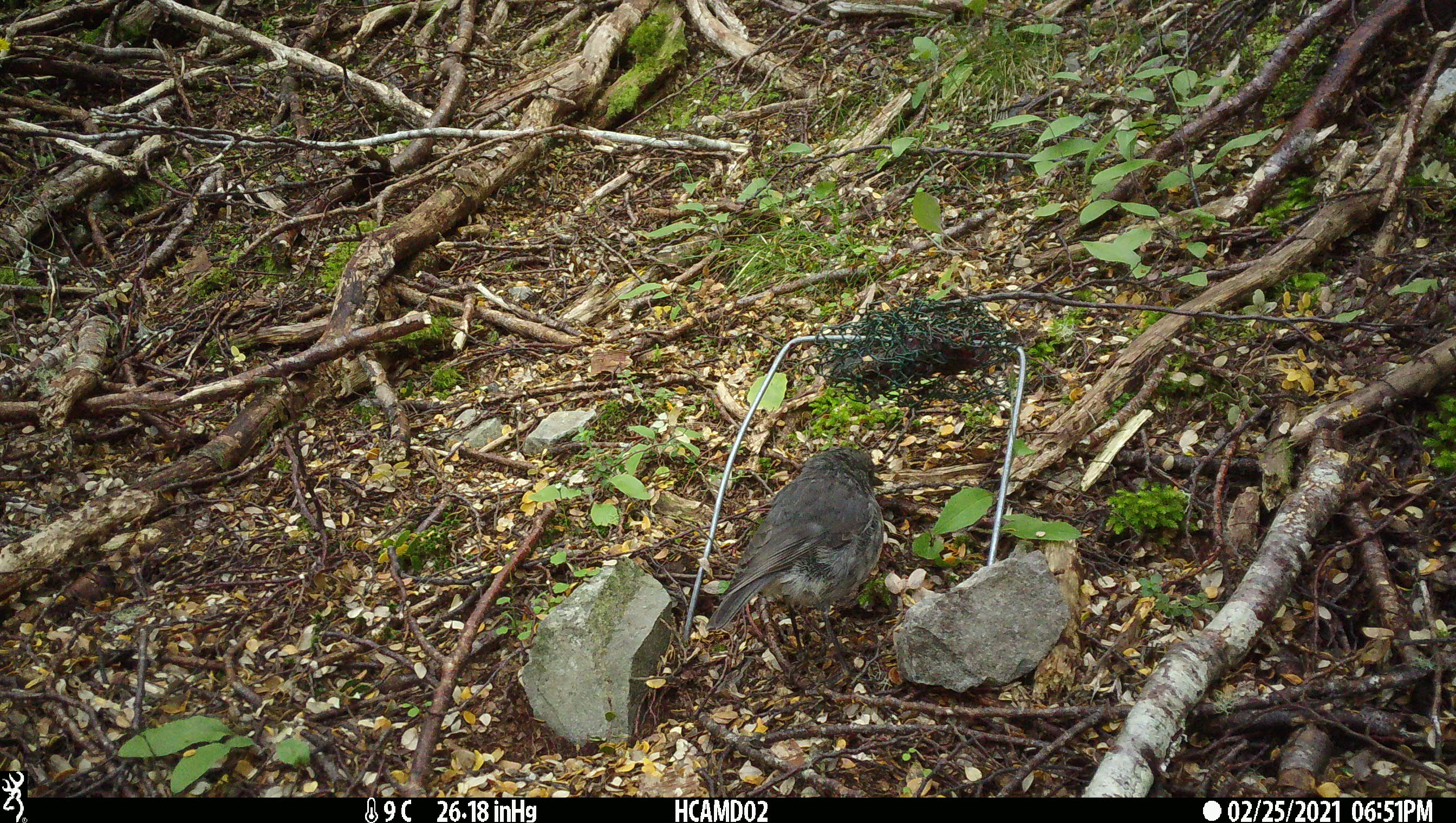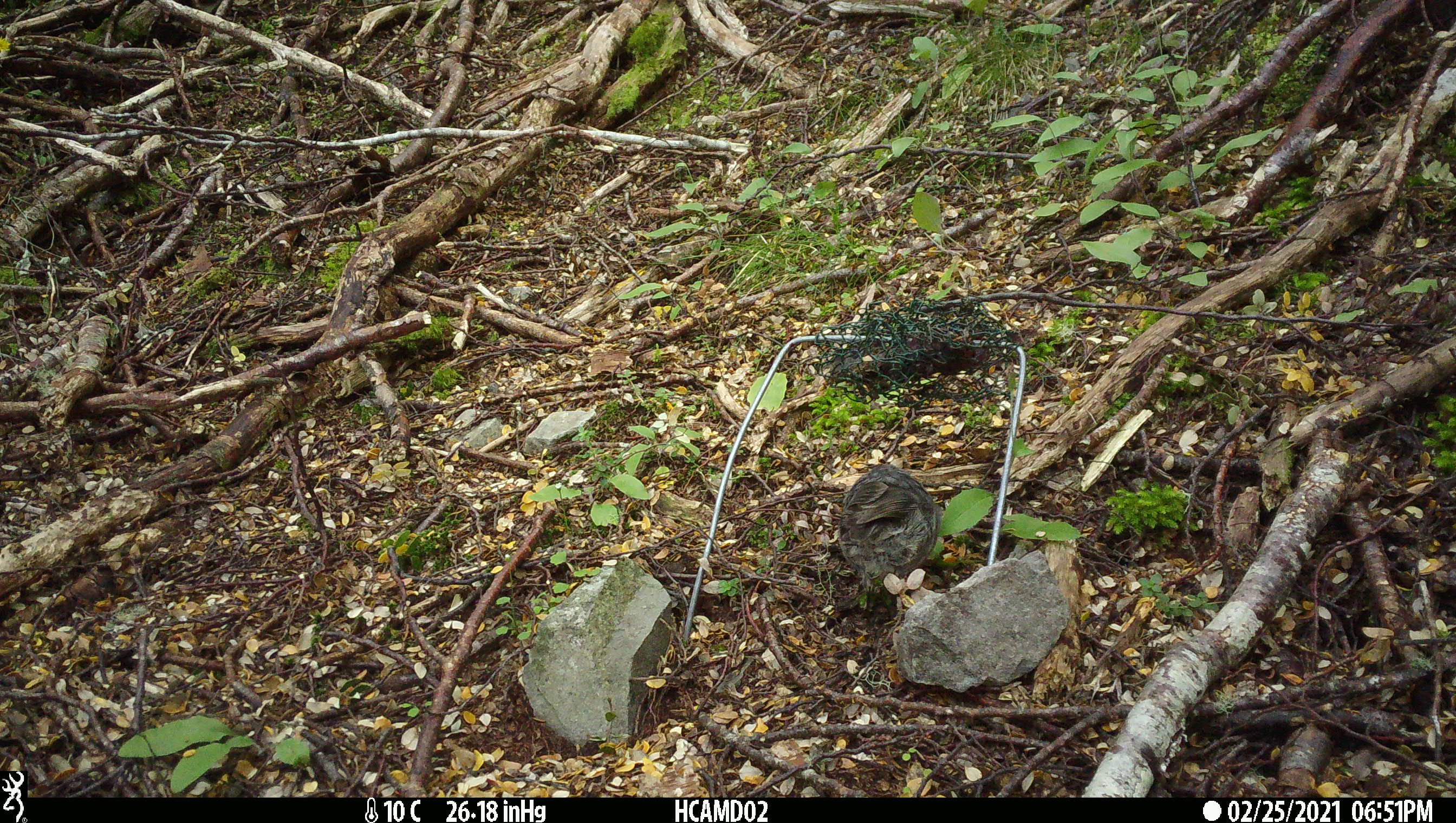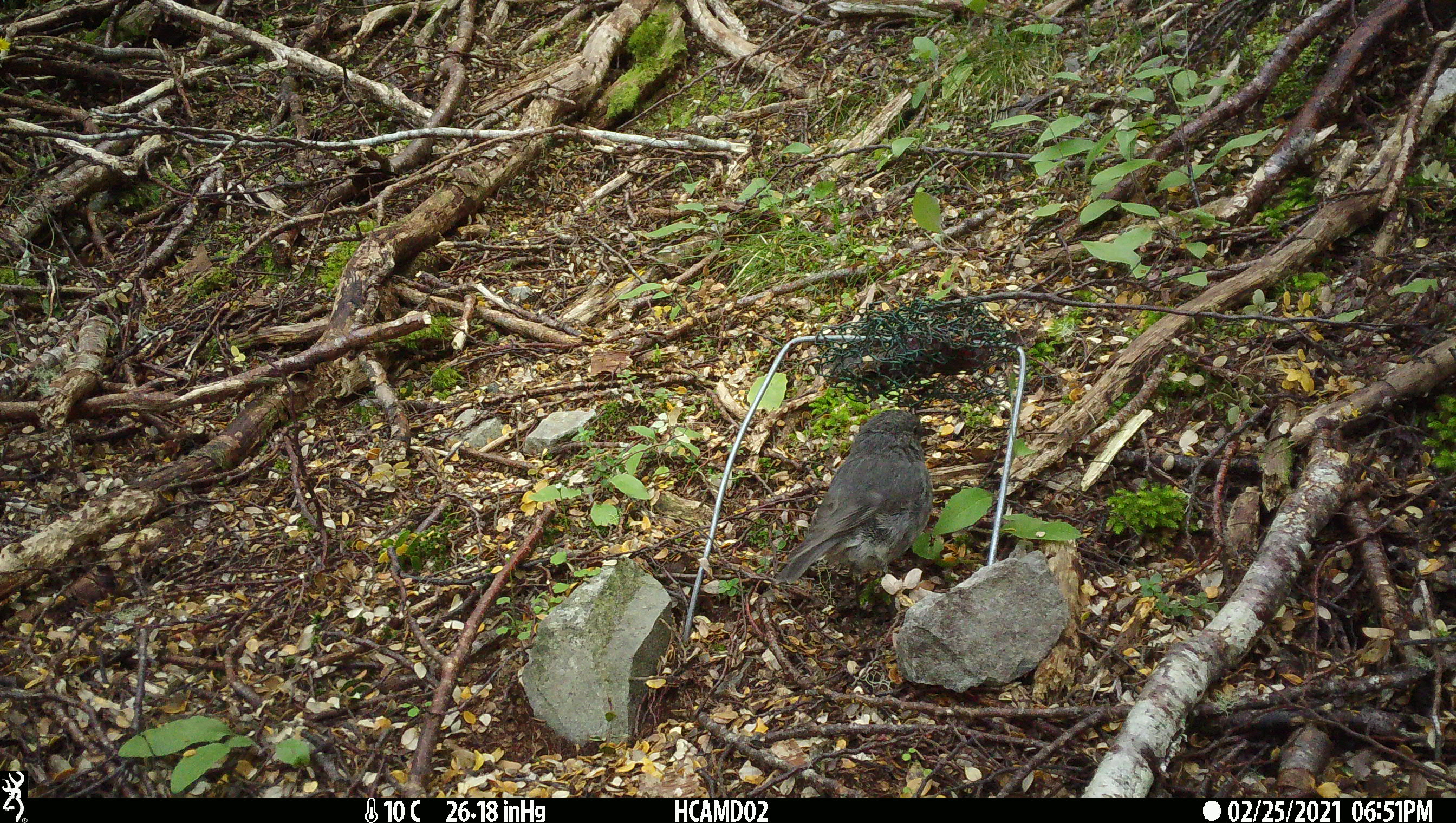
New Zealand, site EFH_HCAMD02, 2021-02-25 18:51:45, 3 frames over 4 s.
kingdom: Animalia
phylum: Chordata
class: Aves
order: Passeriformes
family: Petroicidae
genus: Petroica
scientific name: Petroica australis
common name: new zealand robin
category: robin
Robin (new zealand robin) (Petroica australis).